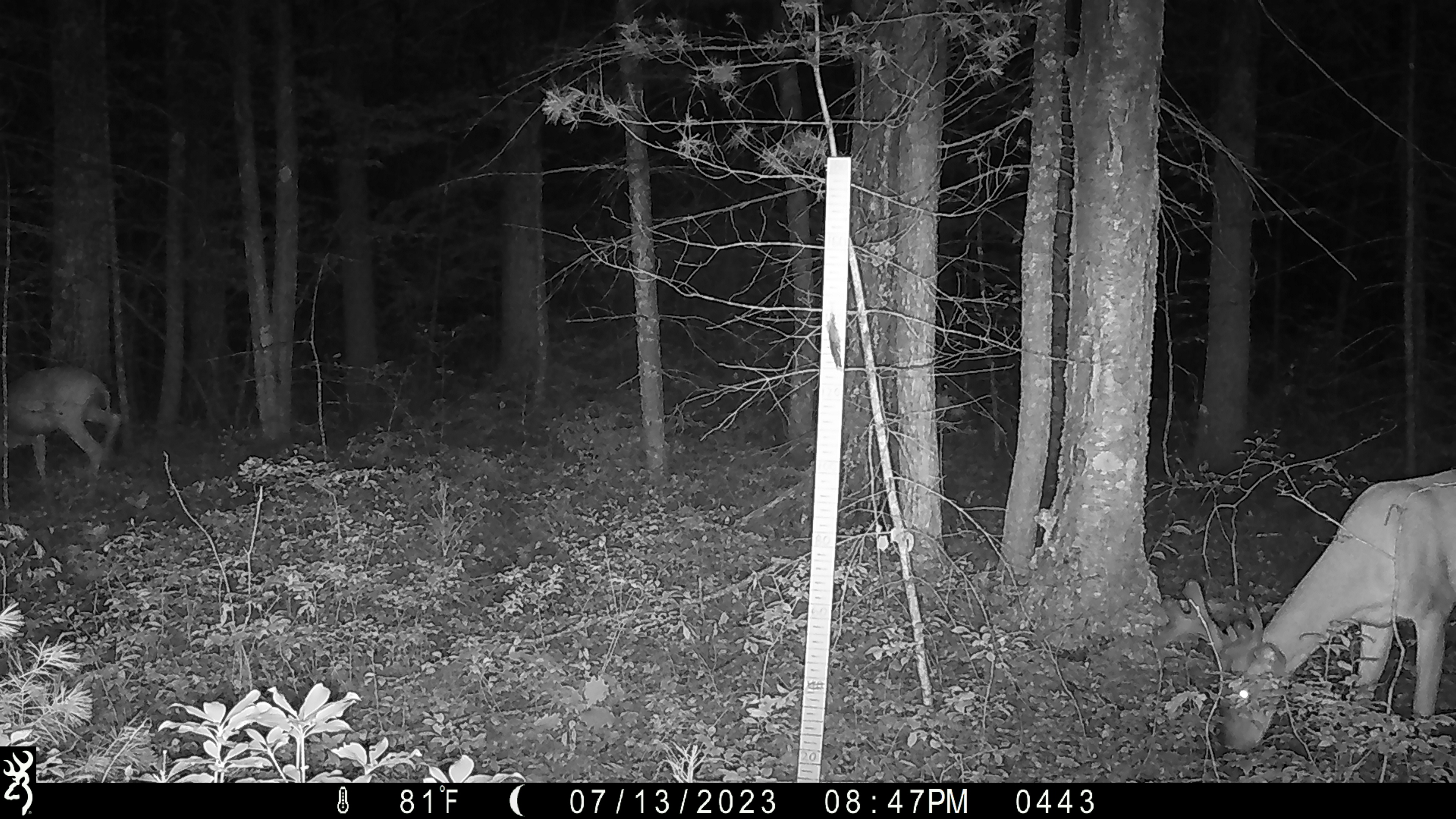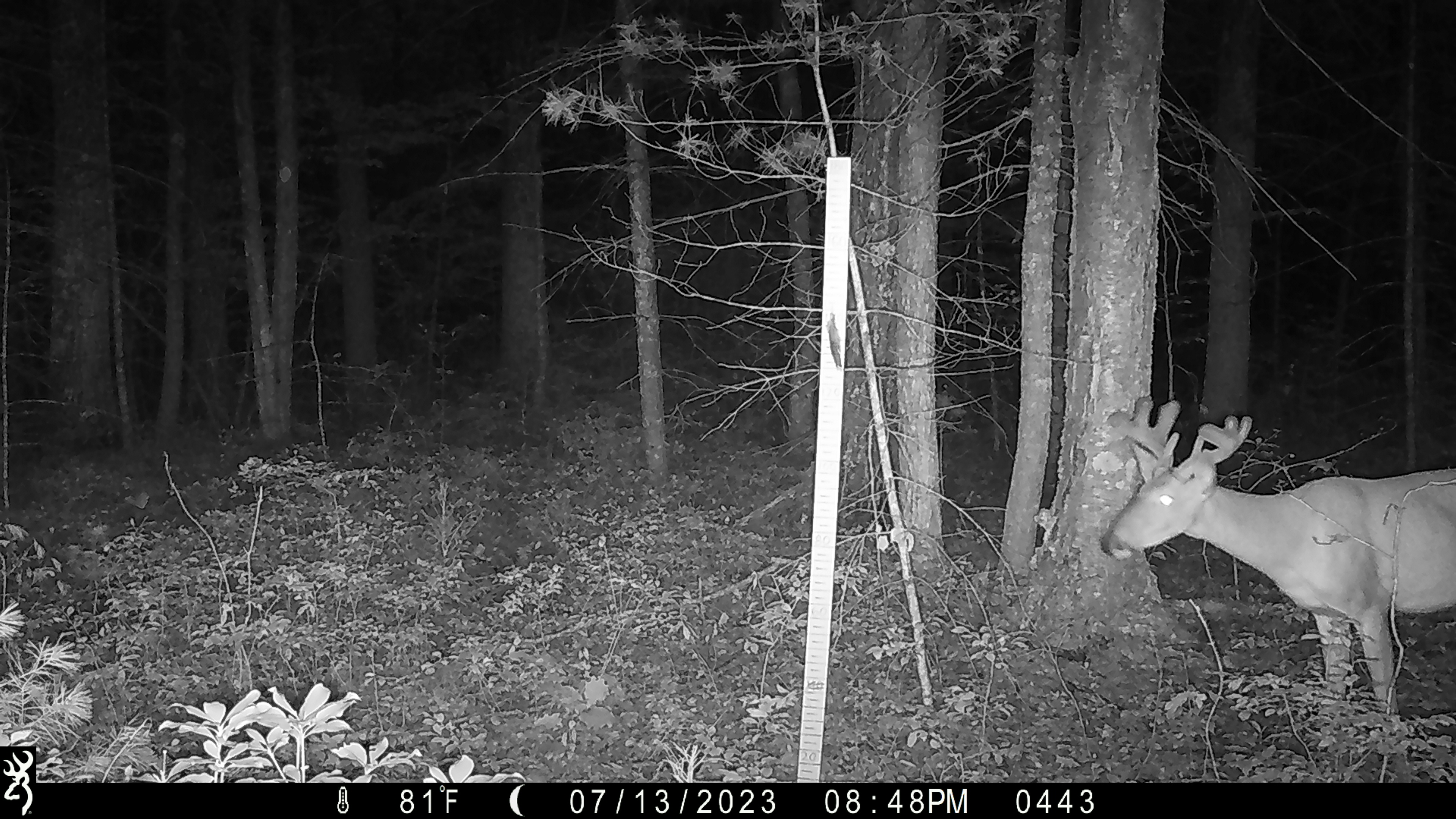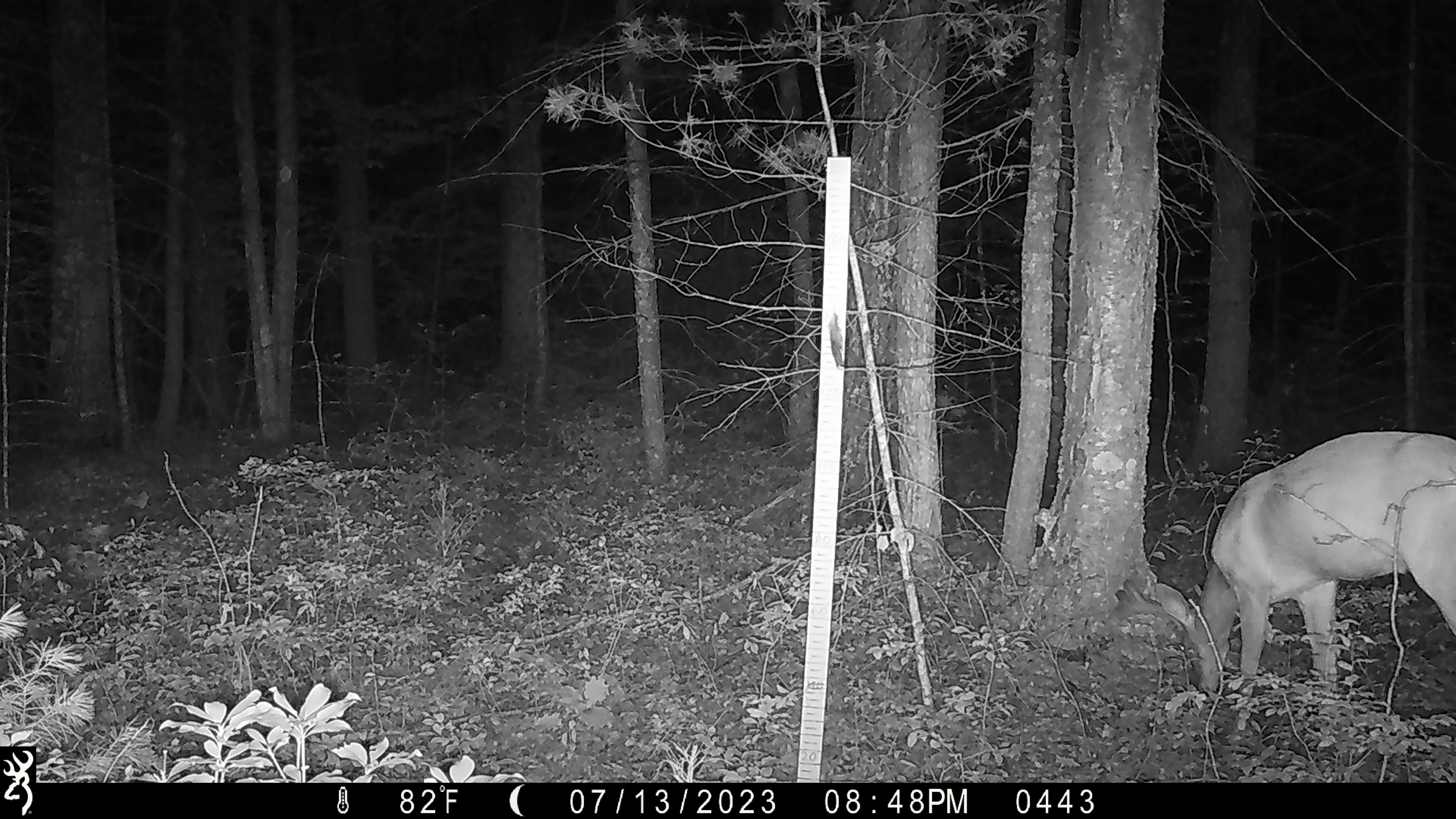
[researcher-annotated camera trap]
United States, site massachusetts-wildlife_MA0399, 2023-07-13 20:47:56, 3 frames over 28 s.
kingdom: Animalia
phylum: Chordata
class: Mammalia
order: Artiodactyla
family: Cervidae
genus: Odocoileus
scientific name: Odocoileus virginianus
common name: white-tailed deer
White-tailed deer (Odocoileus virginianus).